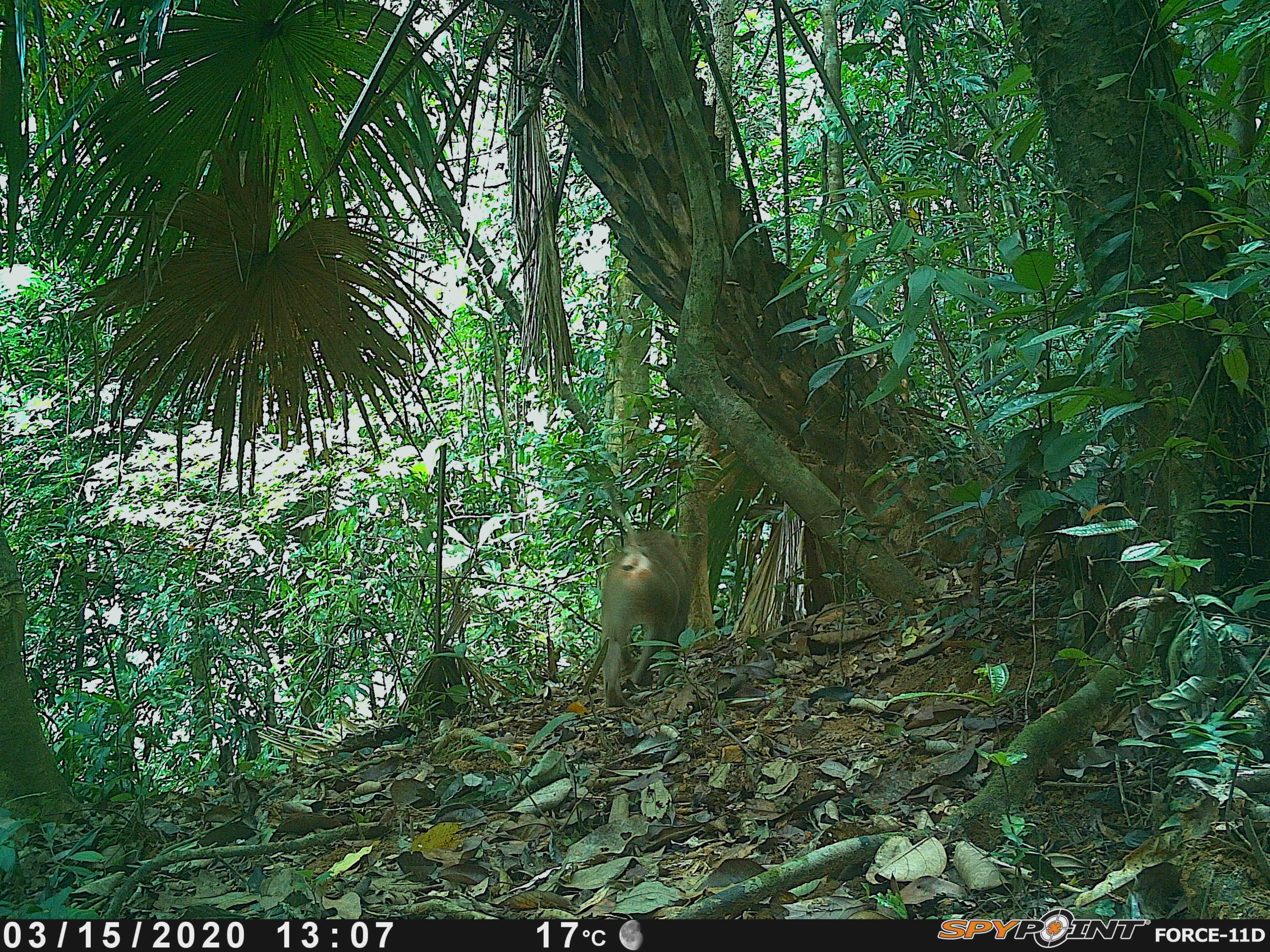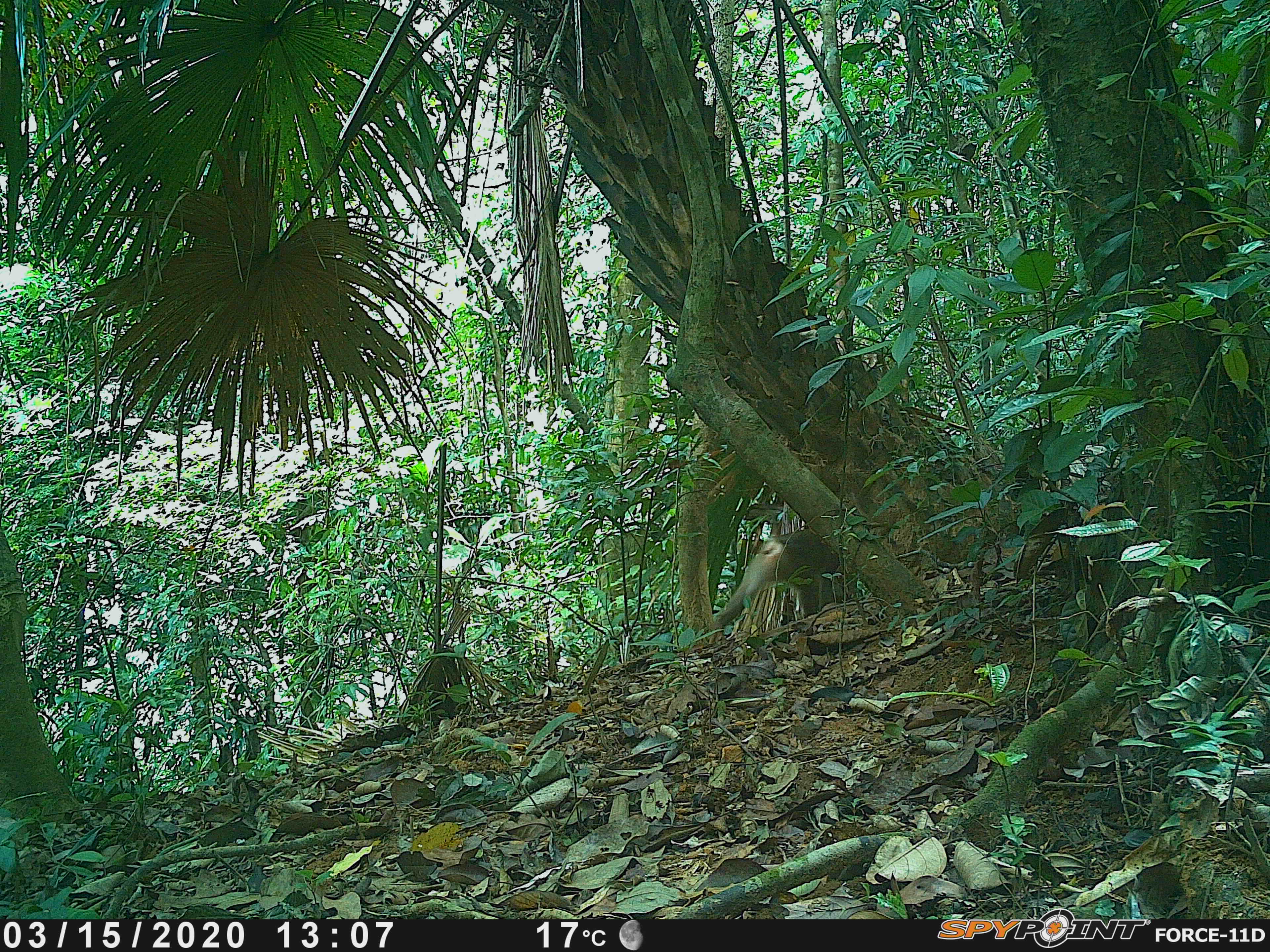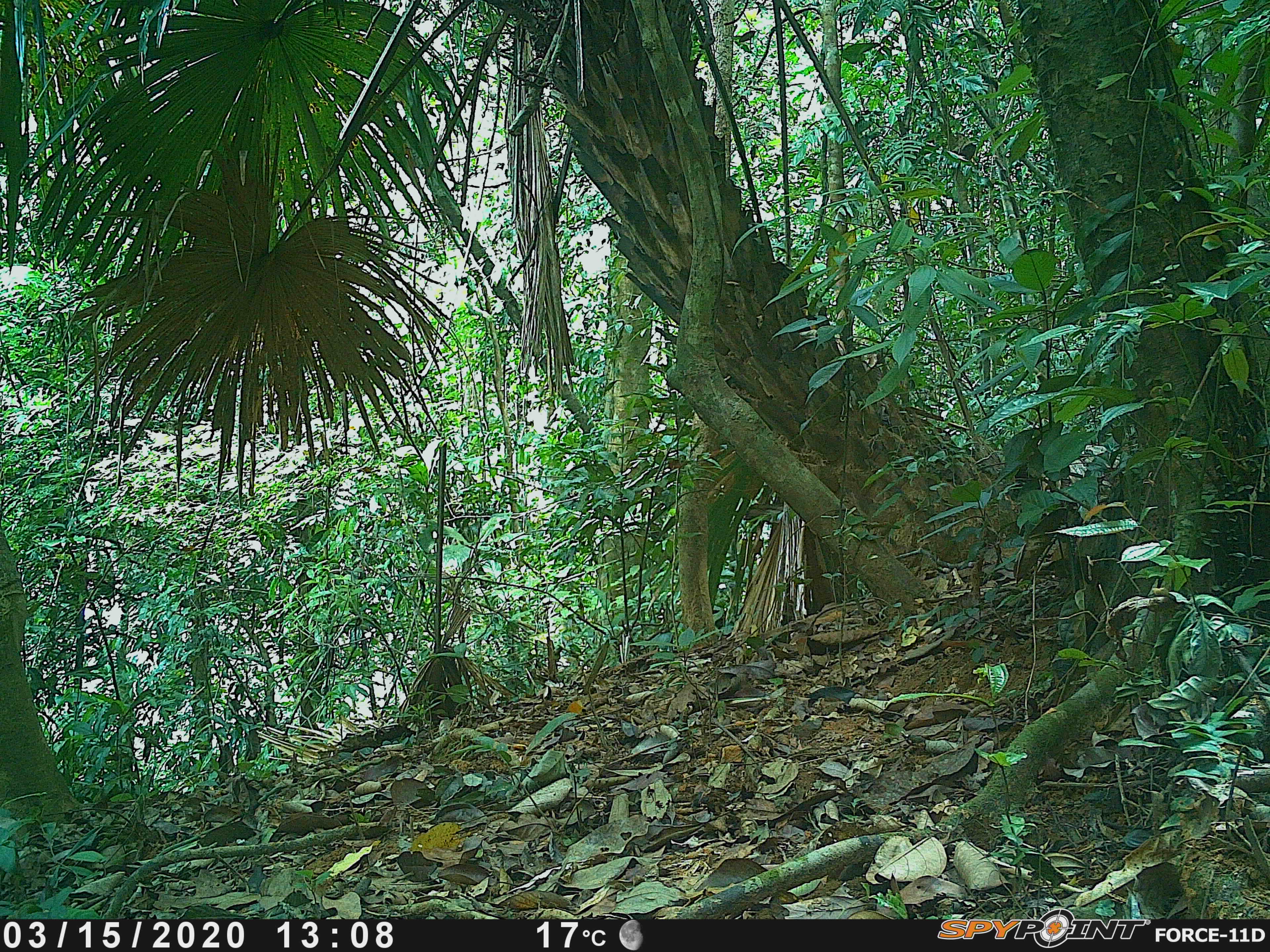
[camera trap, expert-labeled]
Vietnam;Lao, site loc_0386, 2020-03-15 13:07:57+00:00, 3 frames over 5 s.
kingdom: Animalia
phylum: Chordata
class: Mammalia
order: Primates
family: Cercopithecidae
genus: Macaca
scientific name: Macaca nemestrina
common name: pig-tailed macaque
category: pig tailed macaque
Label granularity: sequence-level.